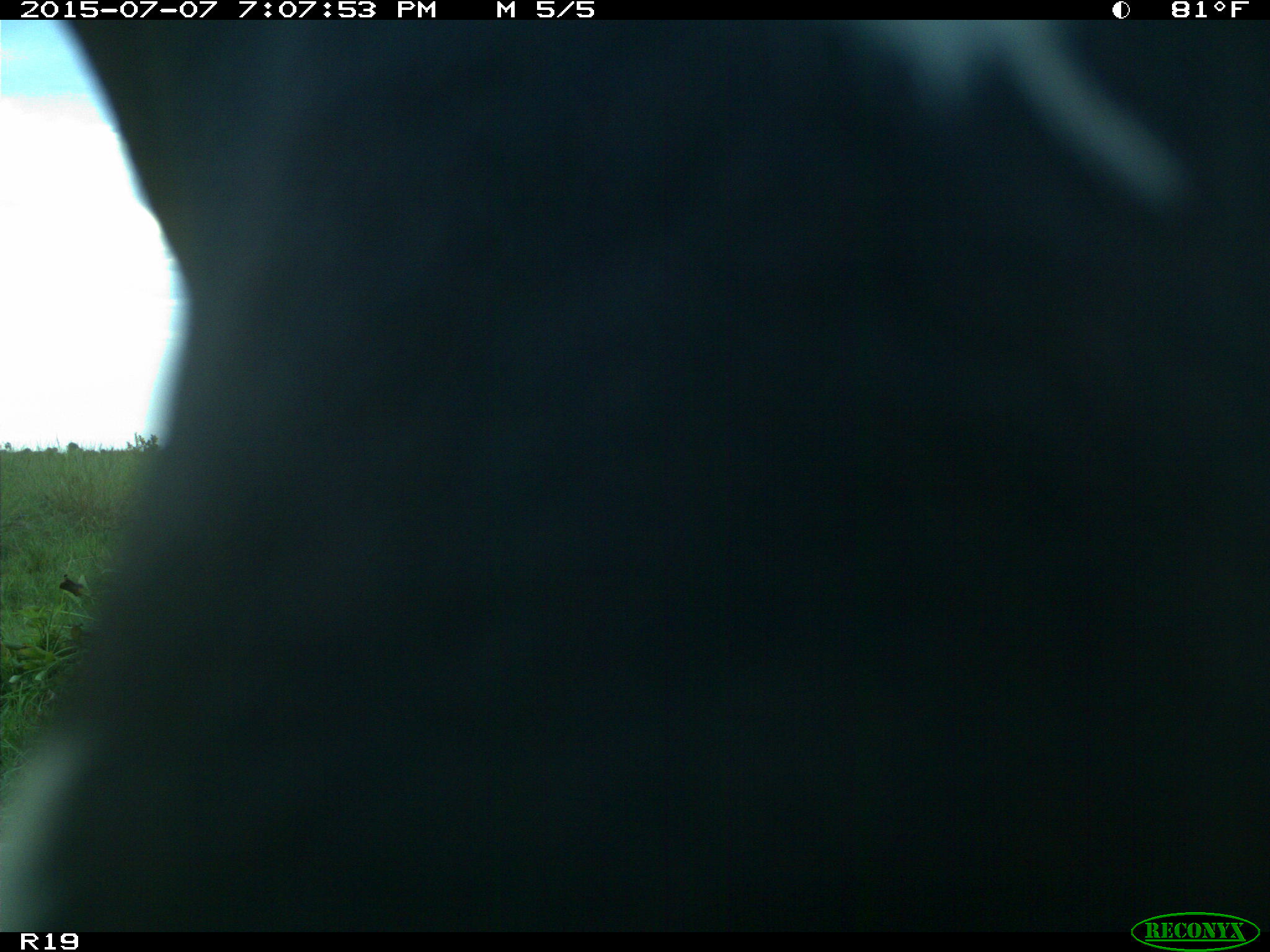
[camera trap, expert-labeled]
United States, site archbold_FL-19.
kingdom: Animalia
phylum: Chordata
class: Mammalia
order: Artiodactyla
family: Bovidae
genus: Bos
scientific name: Bos taurus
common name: domestic cow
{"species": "Bos taurus (domestic cow)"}